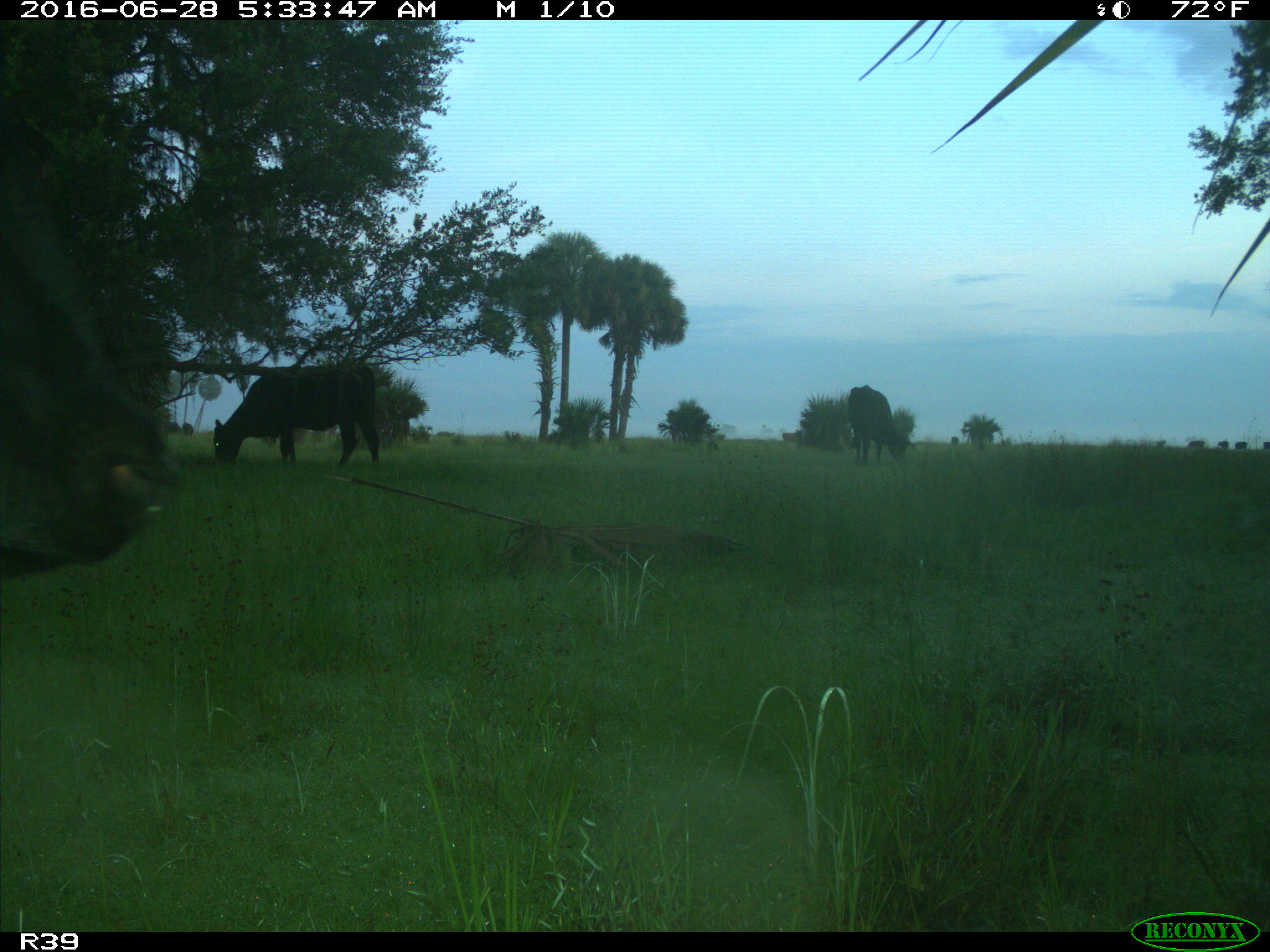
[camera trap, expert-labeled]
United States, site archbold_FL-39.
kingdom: Animalia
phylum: Chordata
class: Mammalia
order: Artiodactyla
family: Bovidae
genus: Bos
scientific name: Bos taurus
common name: domestic cow